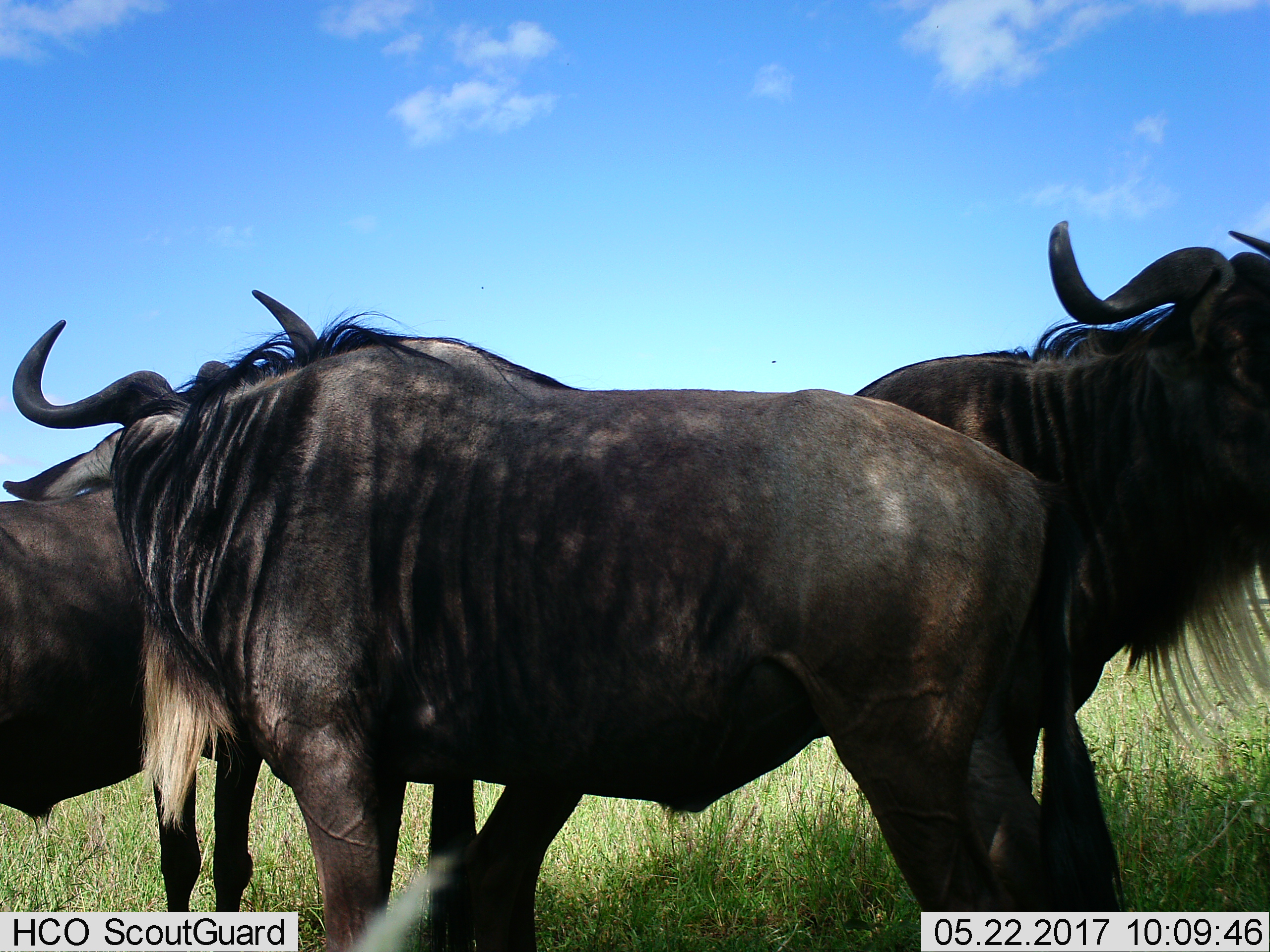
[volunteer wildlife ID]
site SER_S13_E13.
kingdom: Animalia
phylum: Chordata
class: Mammalia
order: Artiodactyla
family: Bovidae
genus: Connochaetes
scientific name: Connochaetes taurinus taurinus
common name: blue wildebeest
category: wildebeestblue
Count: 3.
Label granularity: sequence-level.